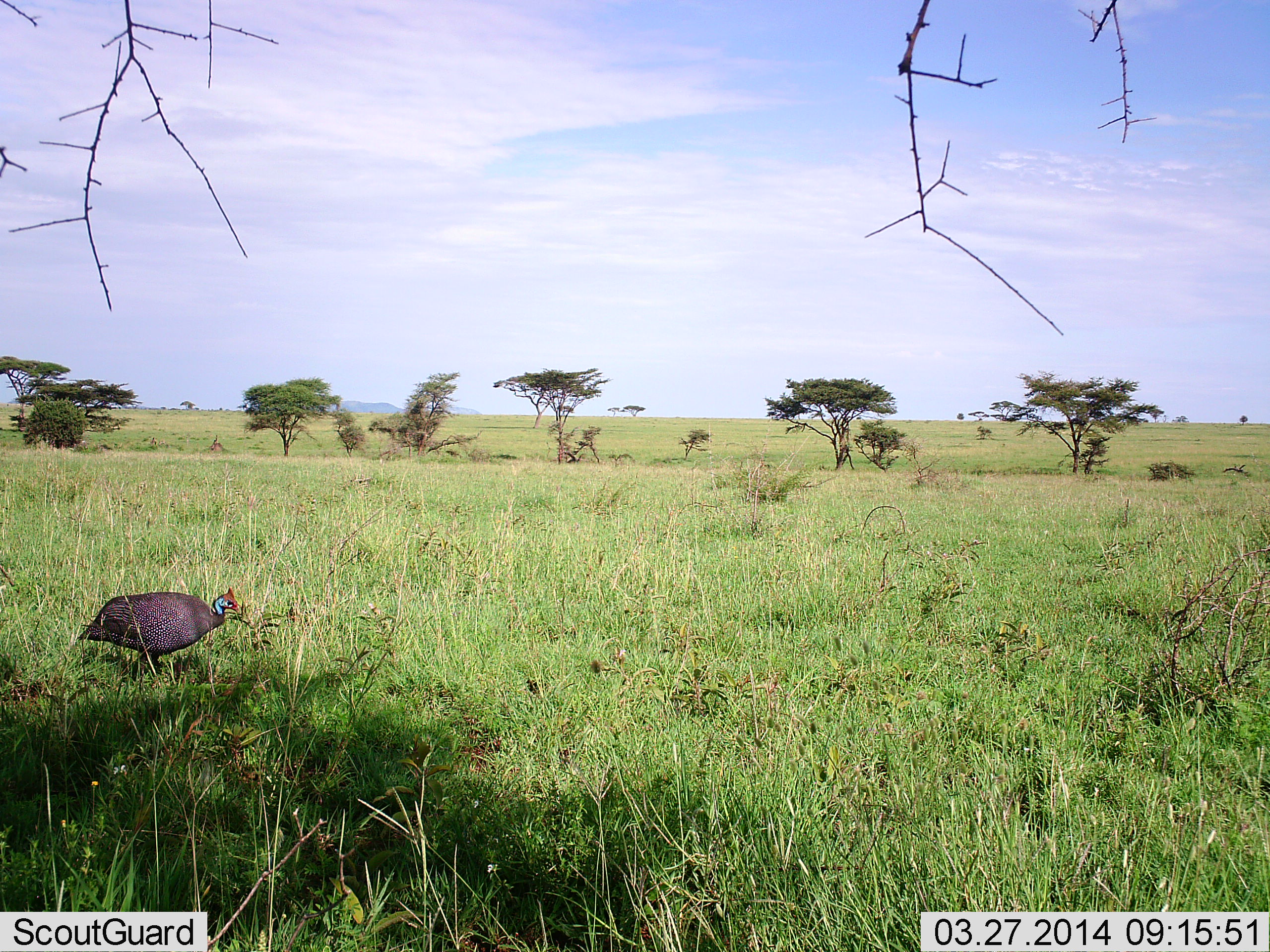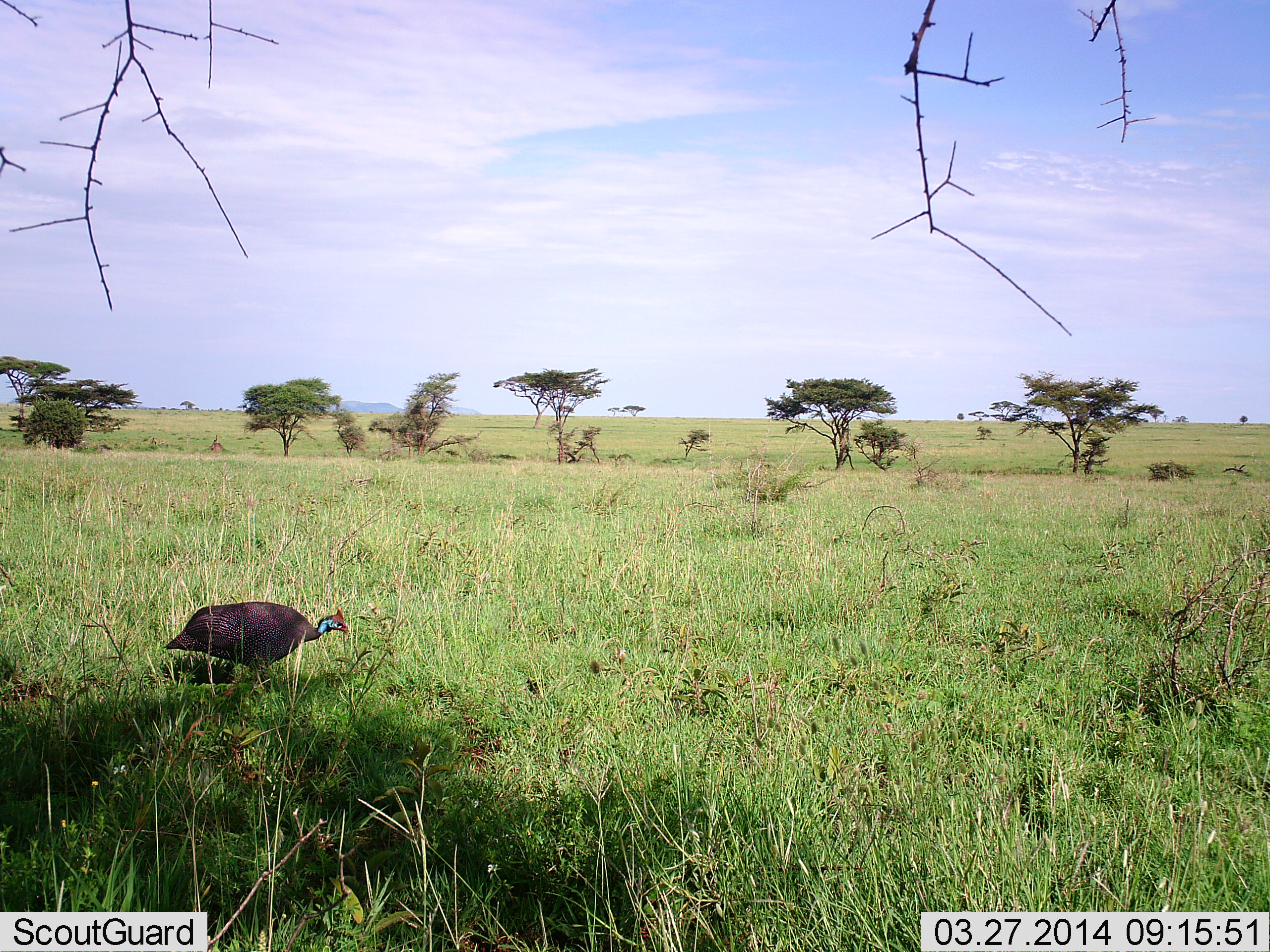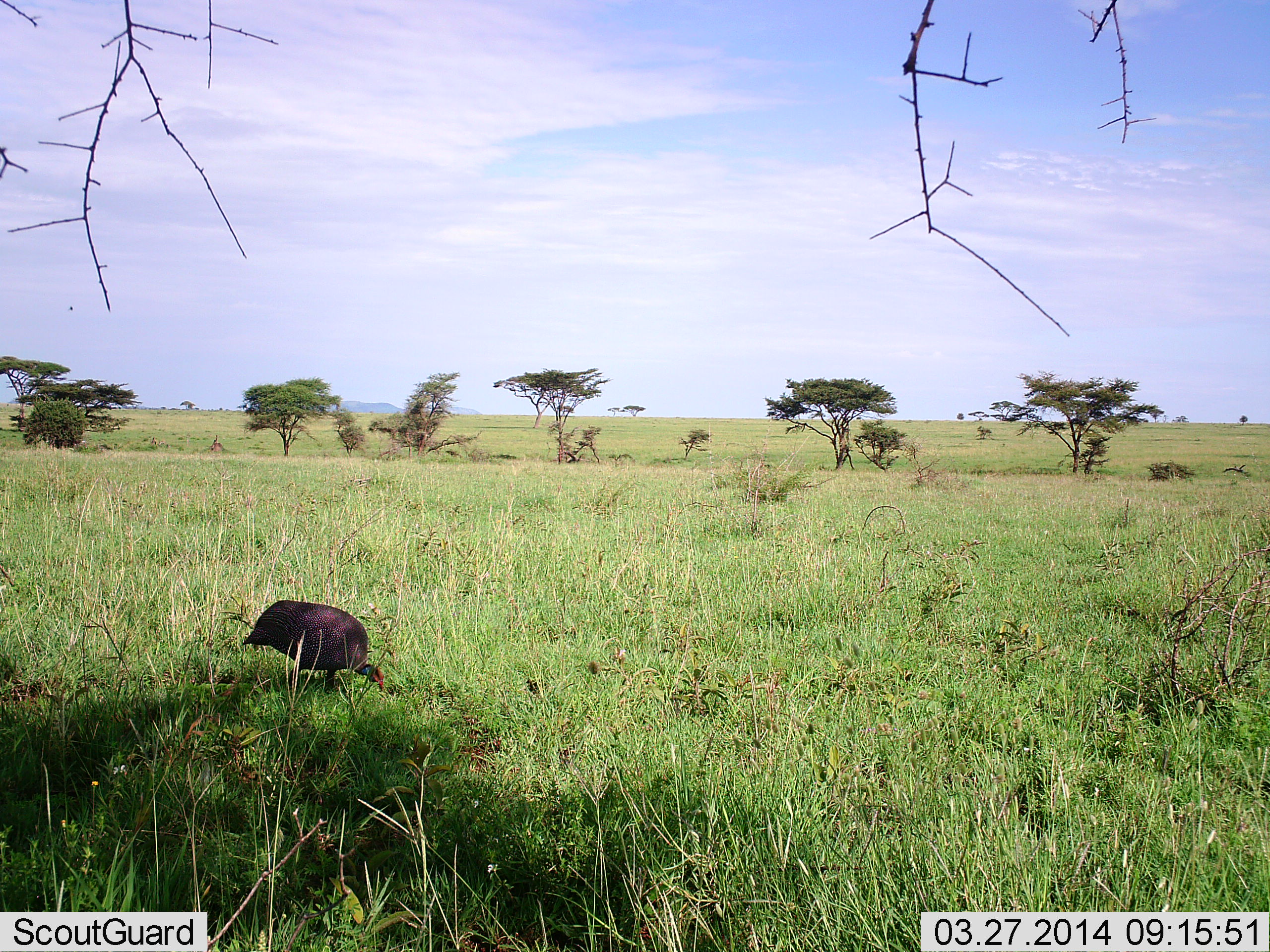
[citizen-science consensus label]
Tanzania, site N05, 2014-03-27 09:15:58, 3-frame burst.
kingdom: Animalia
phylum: Chordata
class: Aves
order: Galliformes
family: Numididae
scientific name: Numididae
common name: guinea fowl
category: guineafowl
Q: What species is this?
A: Guineafowl (guinea fowl) (Numididae).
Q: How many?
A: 1.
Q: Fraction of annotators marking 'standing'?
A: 10%.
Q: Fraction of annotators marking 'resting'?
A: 0%.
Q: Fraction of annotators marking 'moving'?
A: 79%.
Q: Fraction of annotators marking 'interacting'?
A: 0%.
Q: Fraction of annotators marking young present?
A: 0%.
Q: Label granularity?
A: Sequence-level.